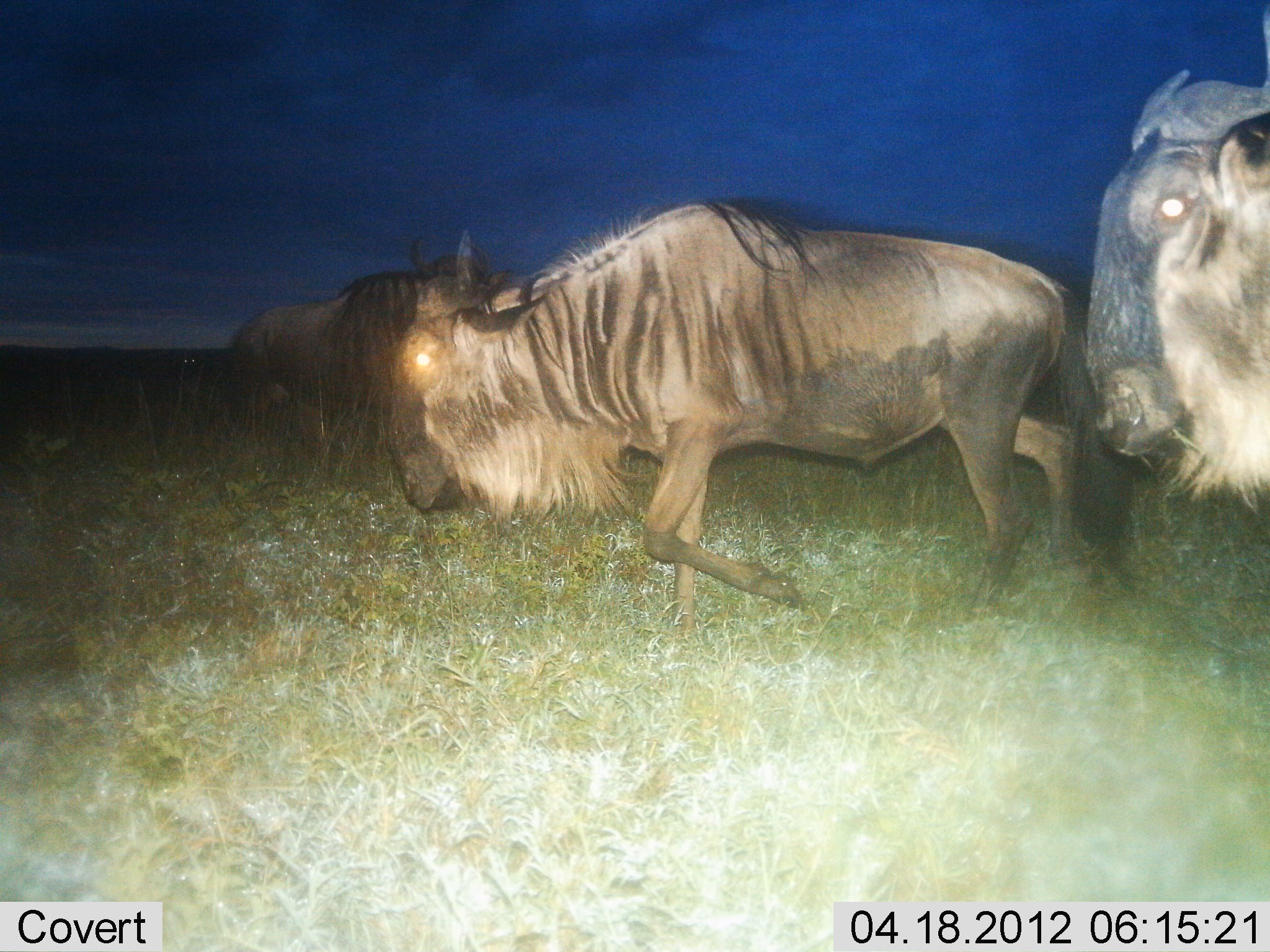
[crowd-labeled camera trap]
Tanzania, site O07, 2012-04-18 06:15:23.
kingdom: Animalia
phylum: Chordata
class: Mammalia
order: Artiodactyla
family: Bovidae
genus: Connochaetes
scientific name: Connochaetes taurinus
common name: blue wildebeest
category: wildebeest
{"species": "wildebeest (blue wildebeest) (Connochaetes taurinus)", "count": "3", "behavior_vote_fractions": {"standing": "10%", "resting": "0%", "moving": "100%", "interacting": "0%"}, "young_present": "0%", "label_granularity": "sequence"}